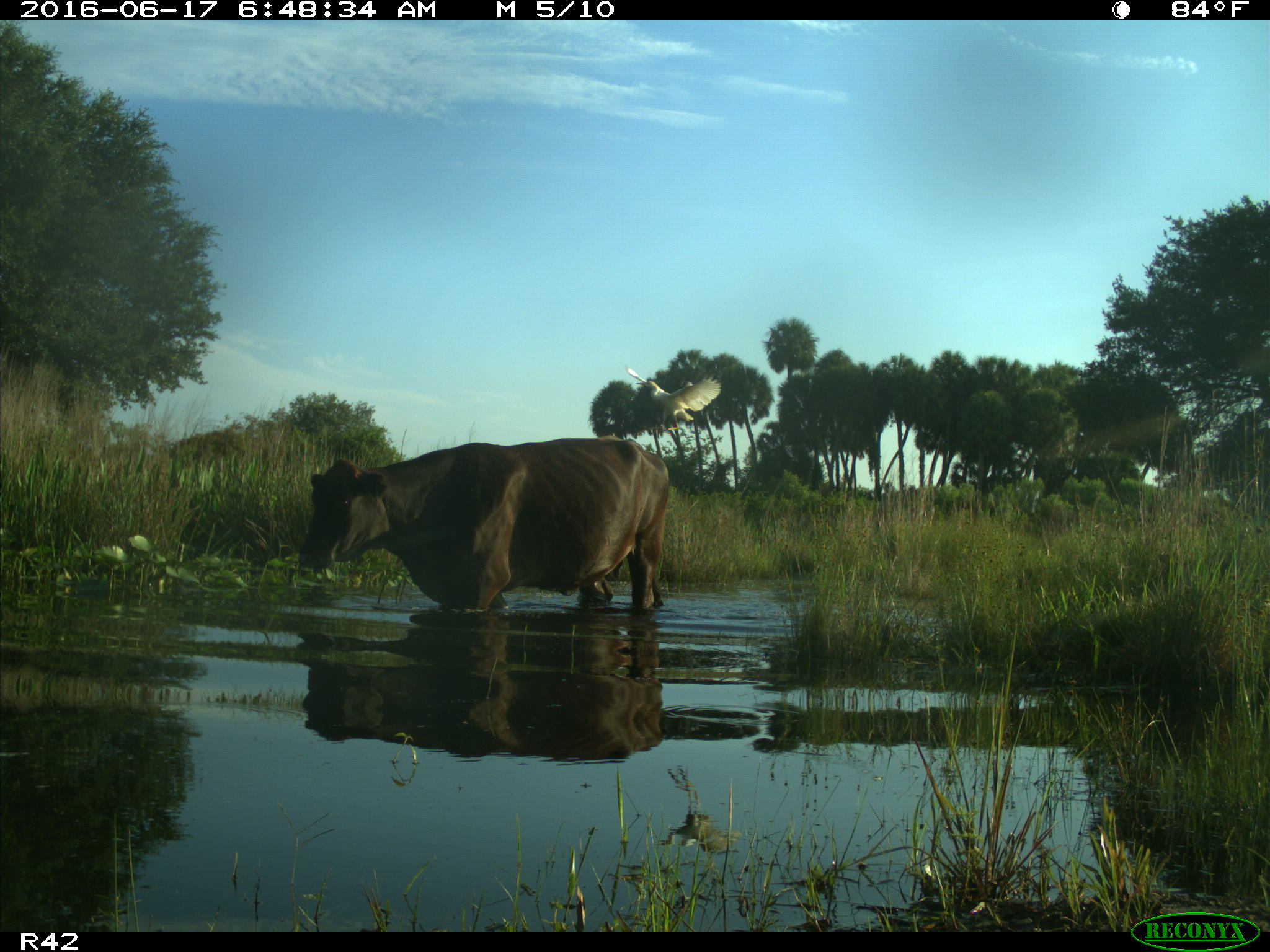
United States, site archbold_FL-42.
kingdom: Animalia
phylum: Chordata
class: Mammalia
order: Artiodactyla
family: Bovidae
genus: Bos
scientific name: Bos taurus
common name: domestic cow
Bos taurus (domestic cow).